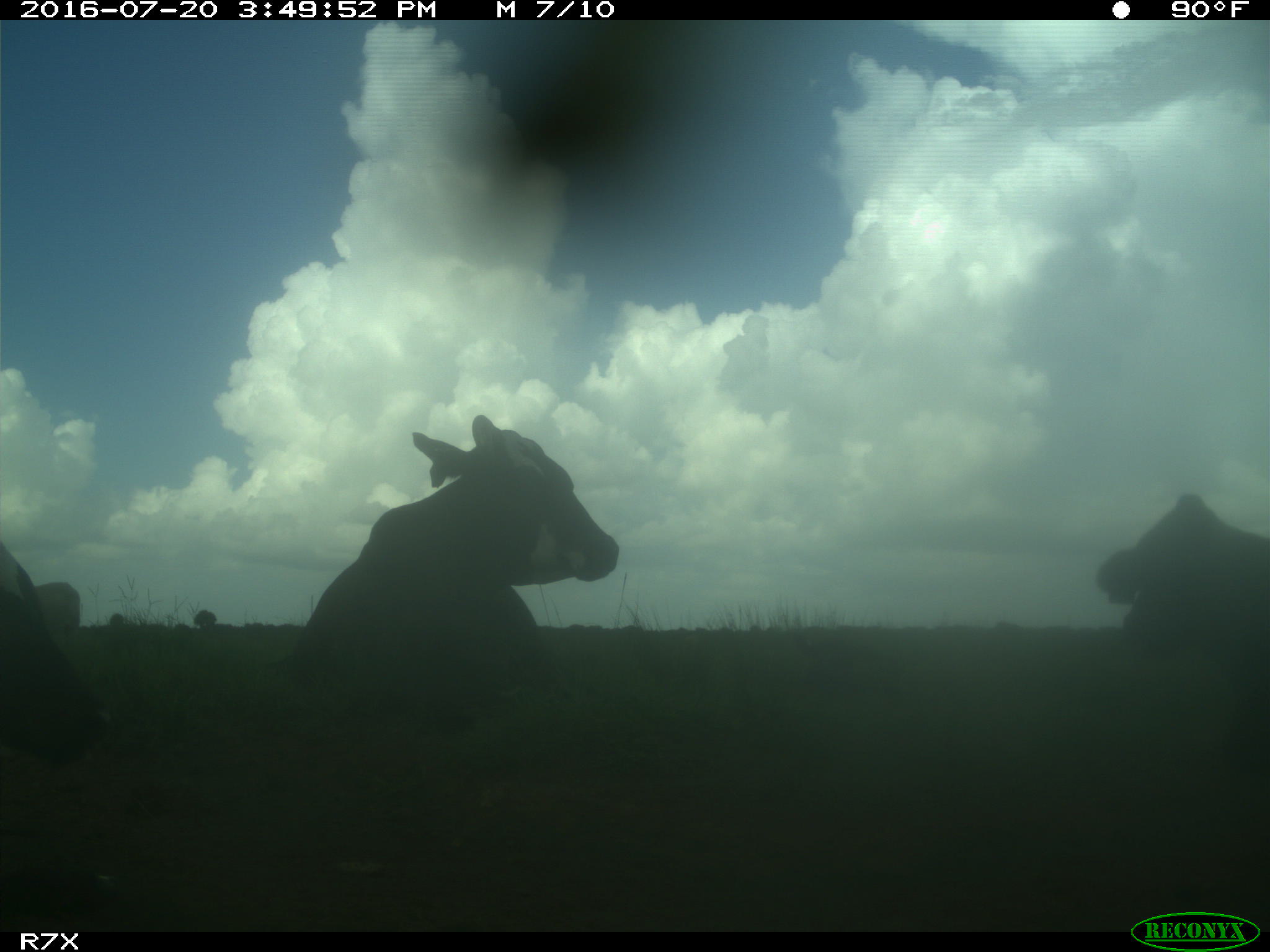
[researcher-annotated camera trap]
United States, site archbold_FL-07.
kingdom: Animalia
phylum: Chordata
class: Mammalia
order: Artiodactyla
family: Bovidae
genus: Bos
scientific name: Bos taurus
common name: domestic cow